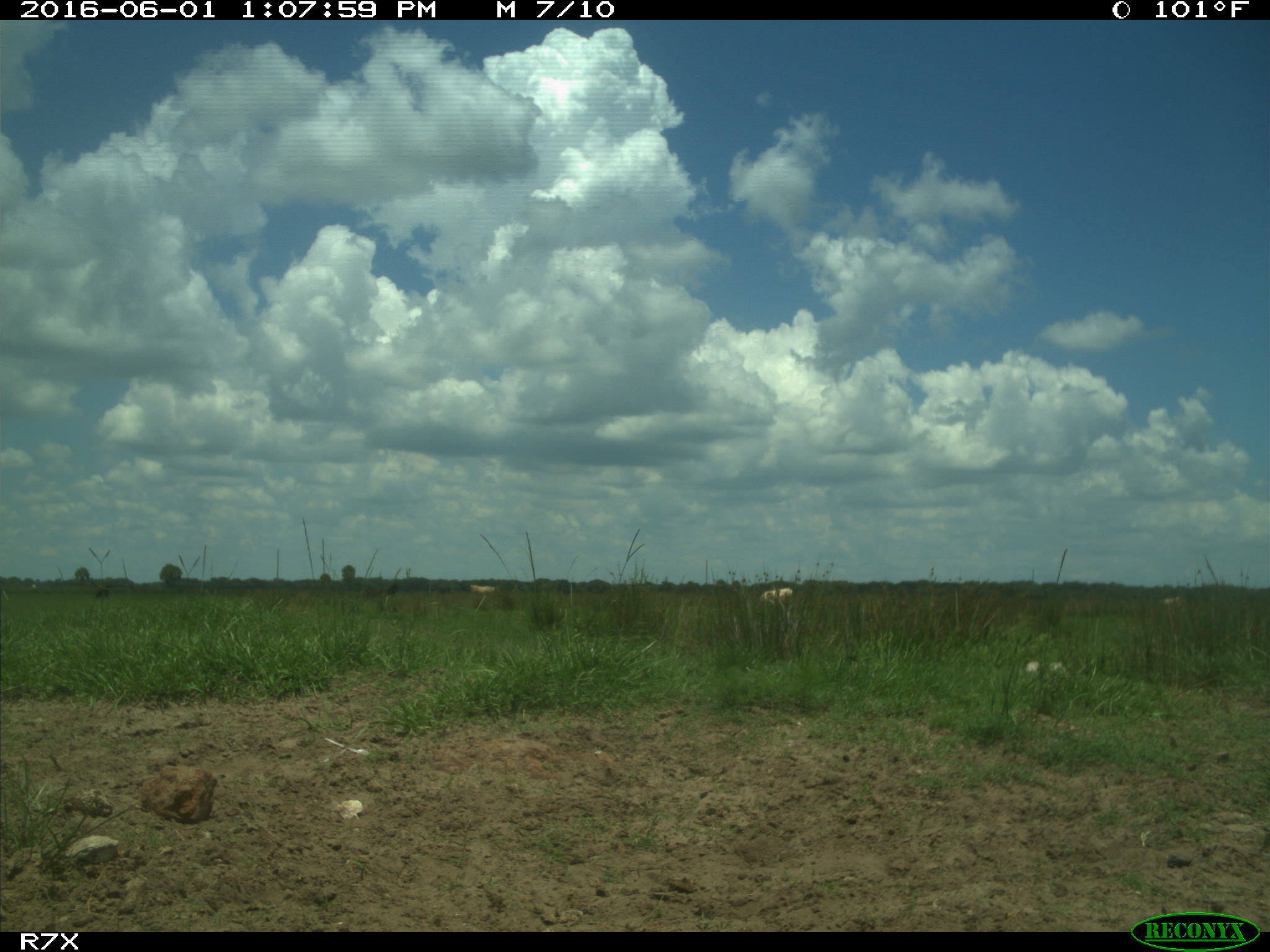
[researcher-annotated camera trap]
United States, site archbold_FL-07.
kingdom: Animalia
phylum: Chordata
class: Mammalia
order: Artiodactyla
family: Bovidae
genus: Bos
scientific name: Bos taurus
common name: domestic cow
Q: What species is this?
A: Bos taurus (domestic cow).